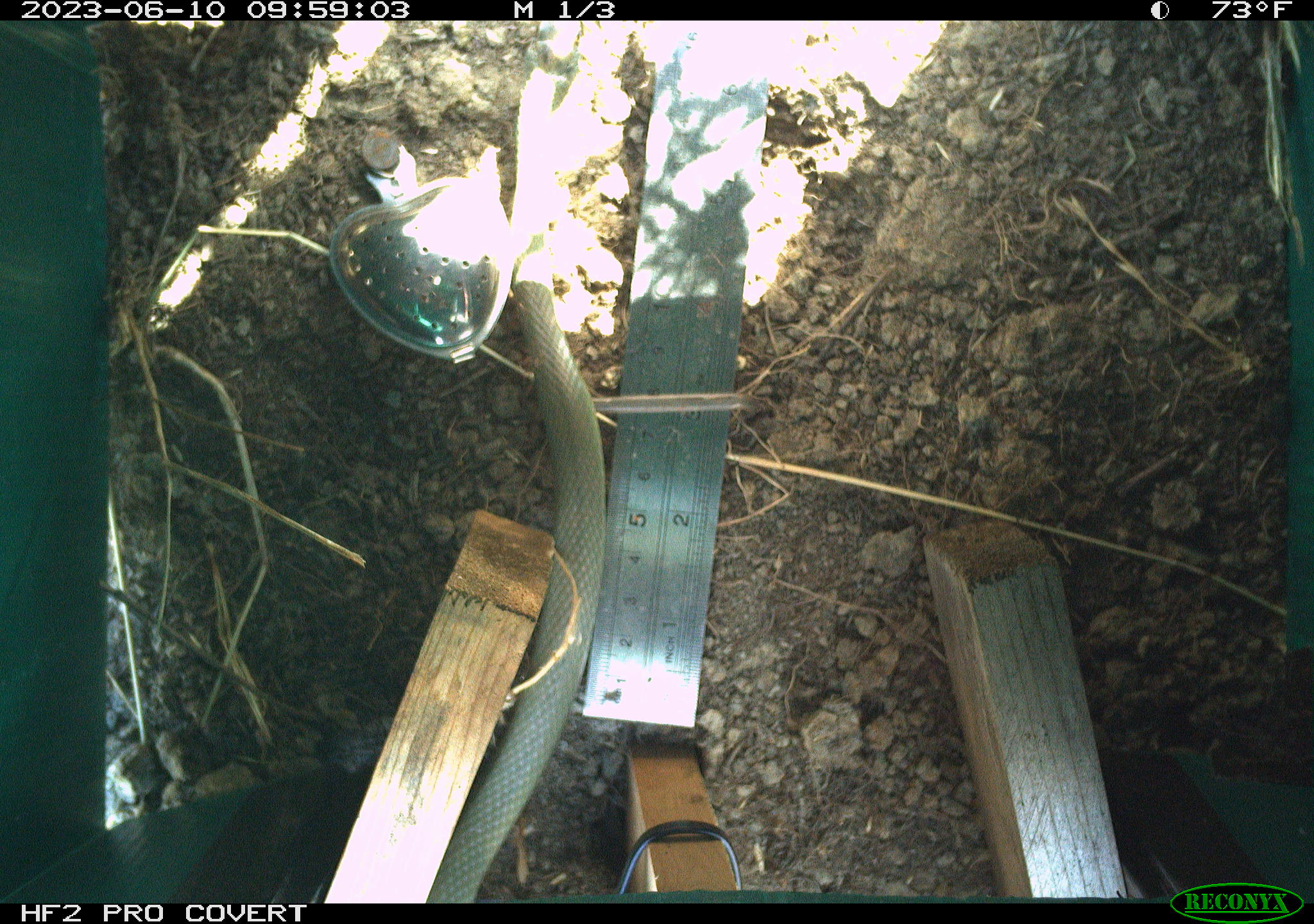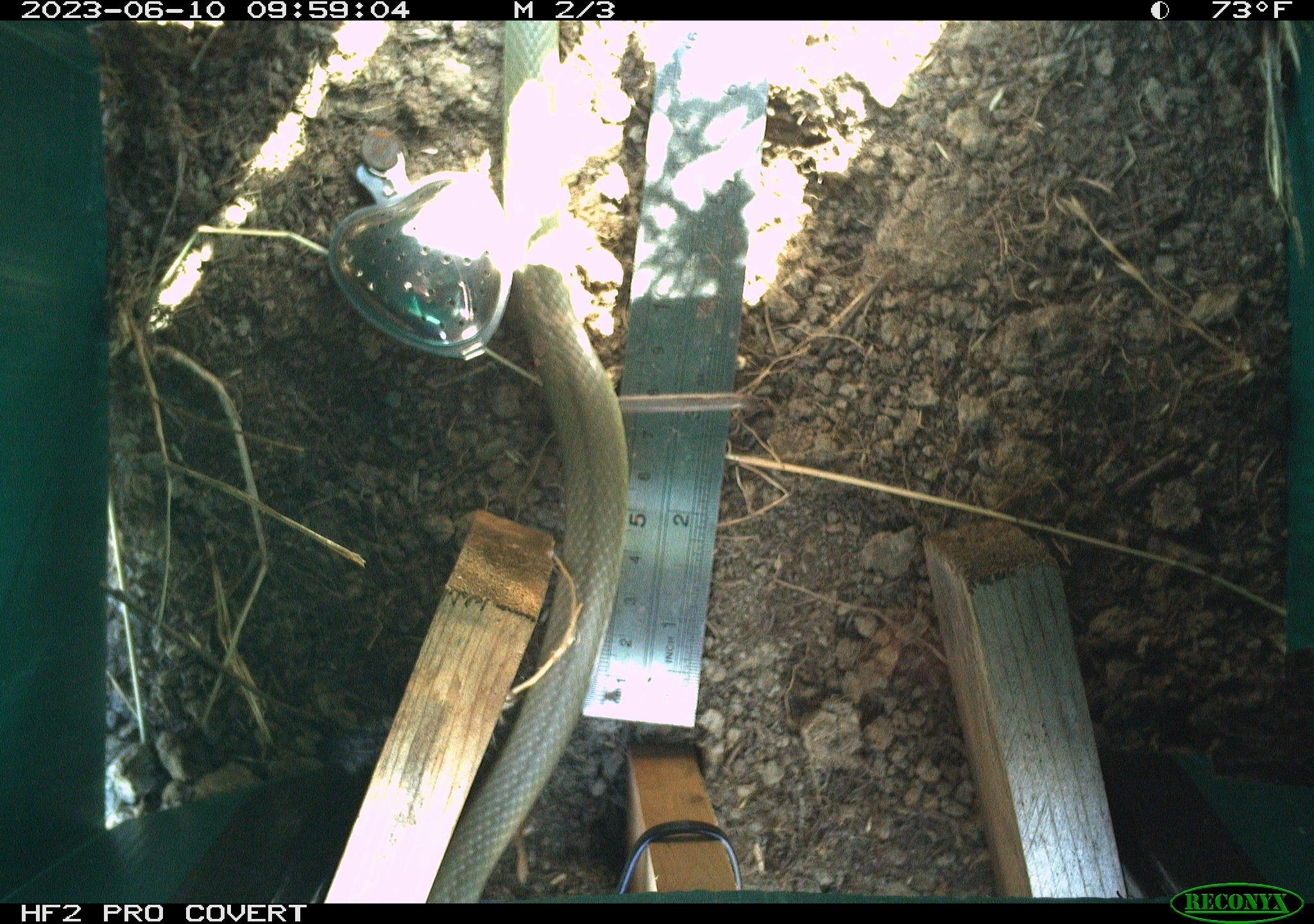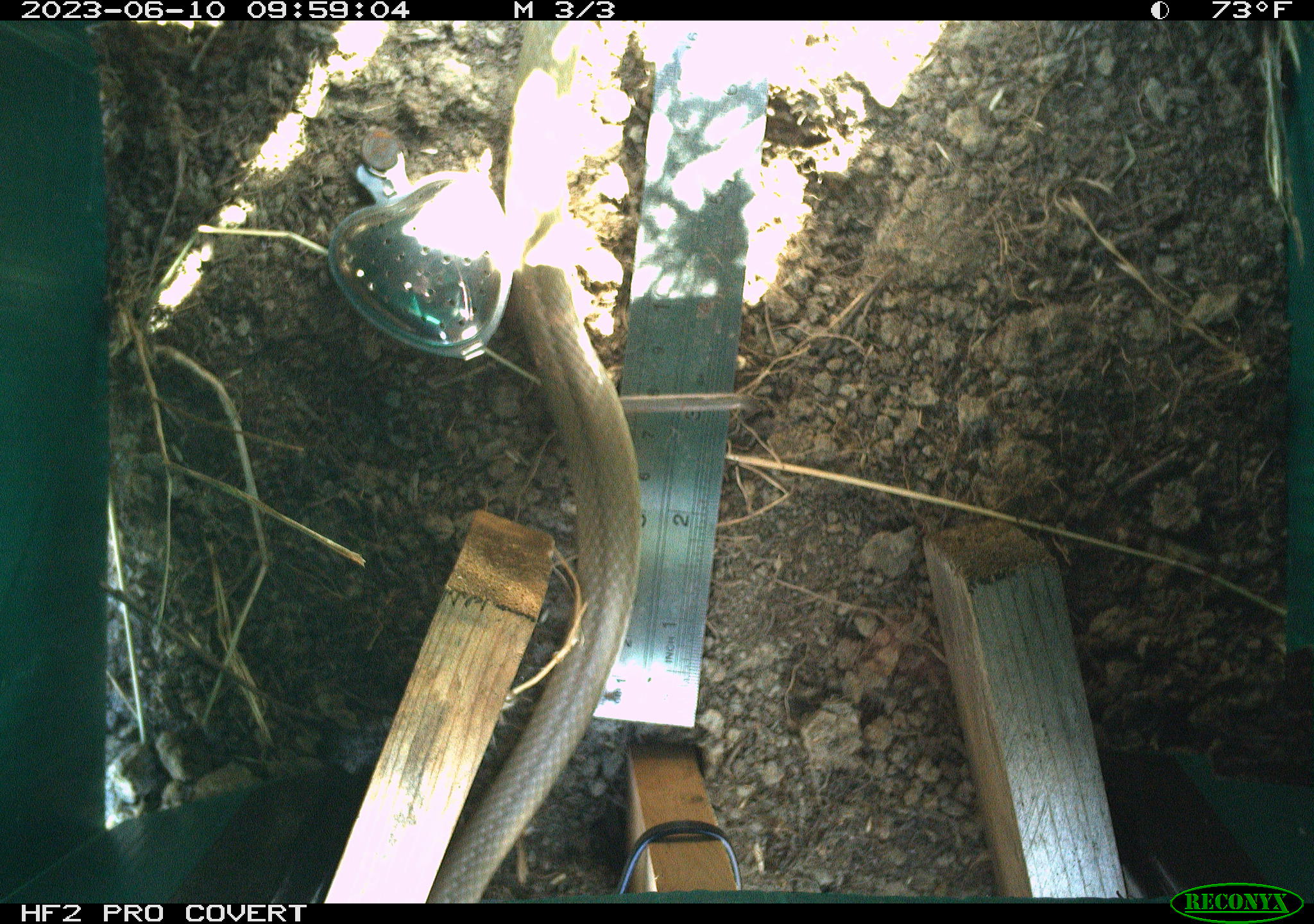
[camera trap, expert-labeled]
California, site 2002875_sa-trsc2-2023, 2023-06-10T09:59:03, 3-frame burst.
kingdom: Animalia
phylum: Chordata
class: Reptilia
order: Squamata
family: Colubridae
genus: Coluber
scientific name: Coluber constrictor mormon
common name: western yellow-bellied racer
Western yellow-bellied racer (Coluber constrictor mormon).